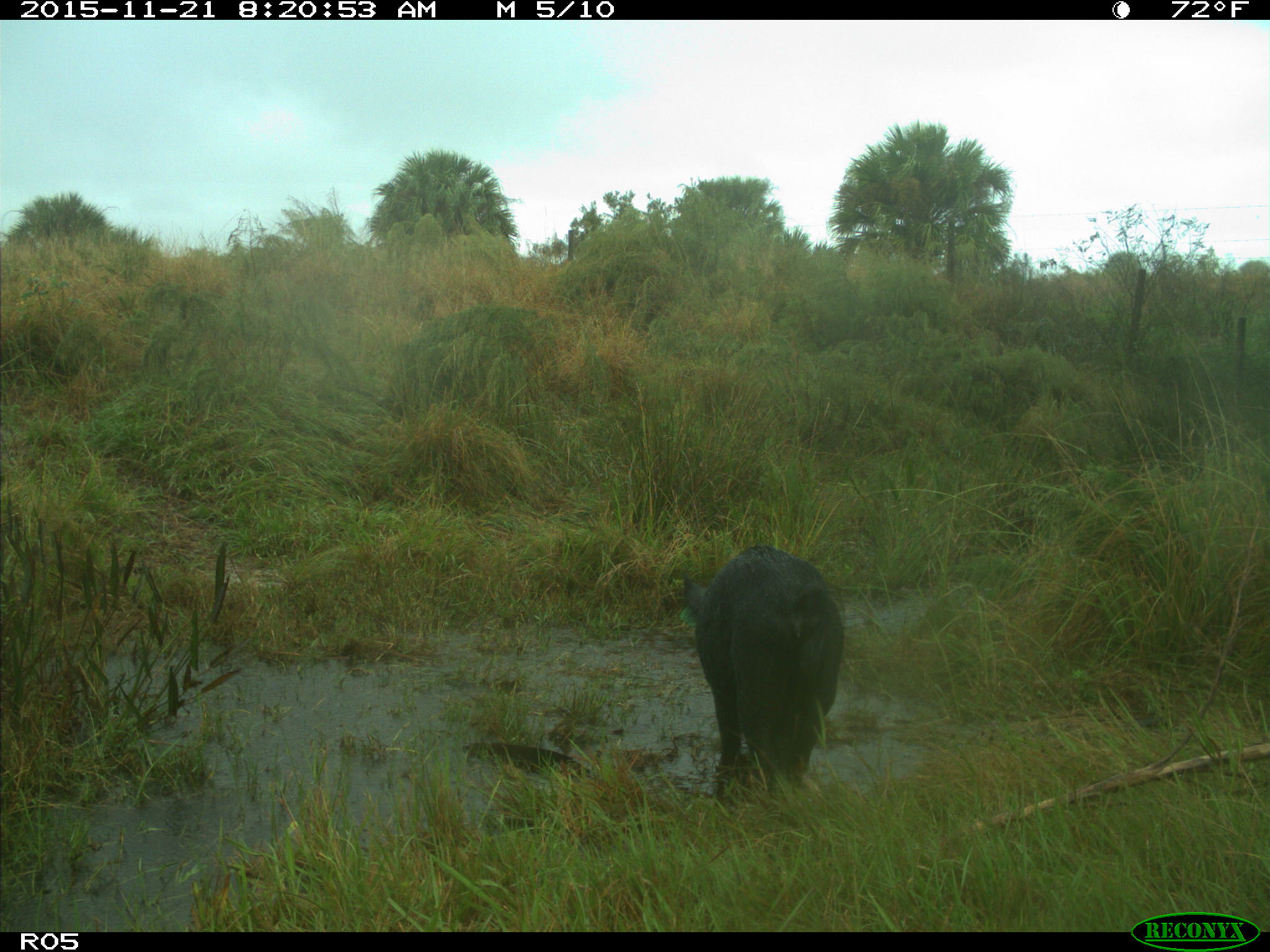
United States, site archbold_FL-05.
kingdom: Animalia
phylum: Chordata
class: Mammalia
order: Artiodactyla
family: Suidae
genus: Sus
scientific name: Sus scrofa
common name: wild boar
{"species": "Sus scrofa (wild boar)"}